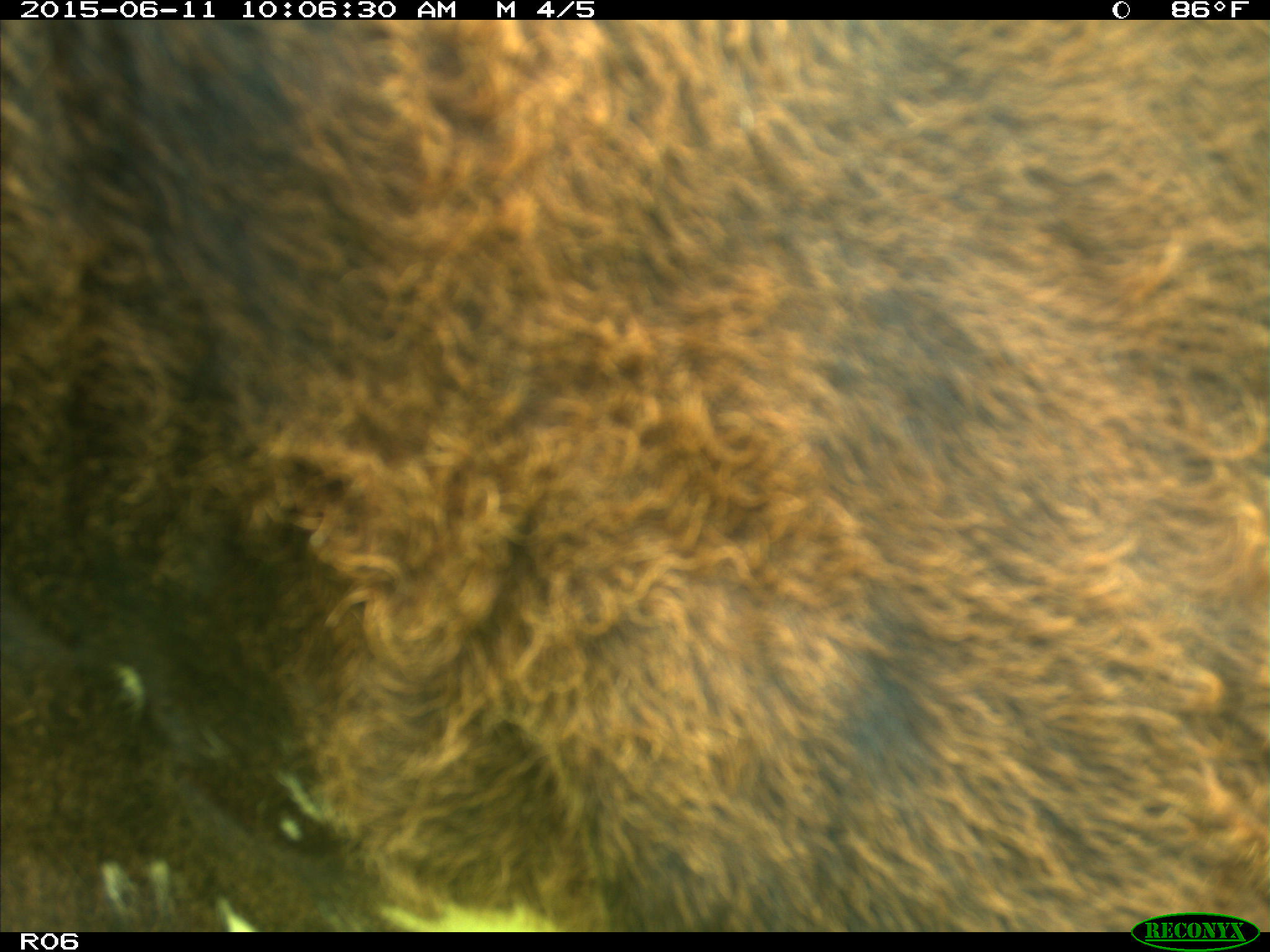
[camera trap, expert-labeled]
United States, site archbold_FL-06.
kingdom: Animalia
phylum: Chordata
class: Mammalia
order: Artiodactyla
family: Bovidae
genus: Bos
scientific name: Bos taurus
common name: domestic cow